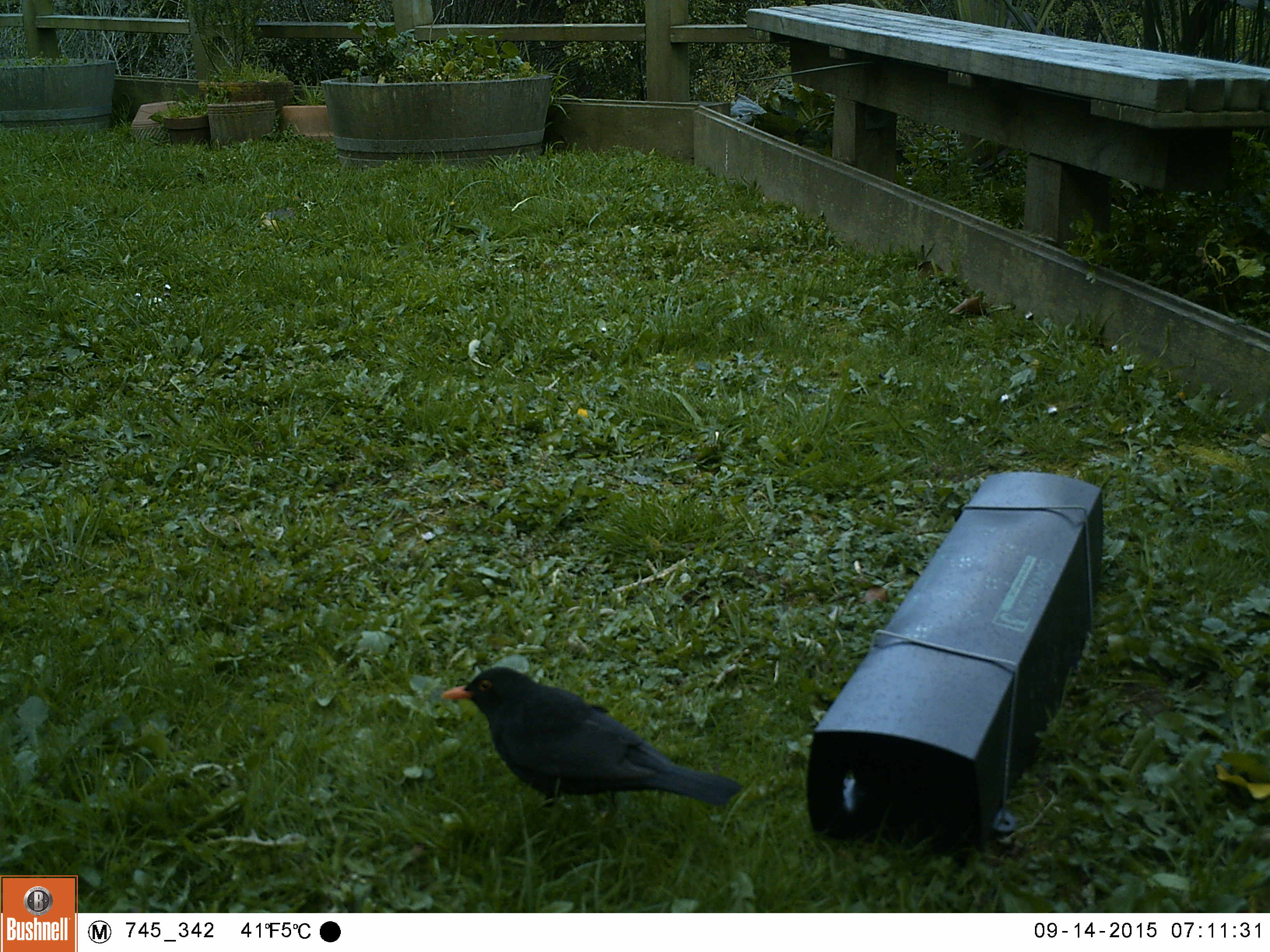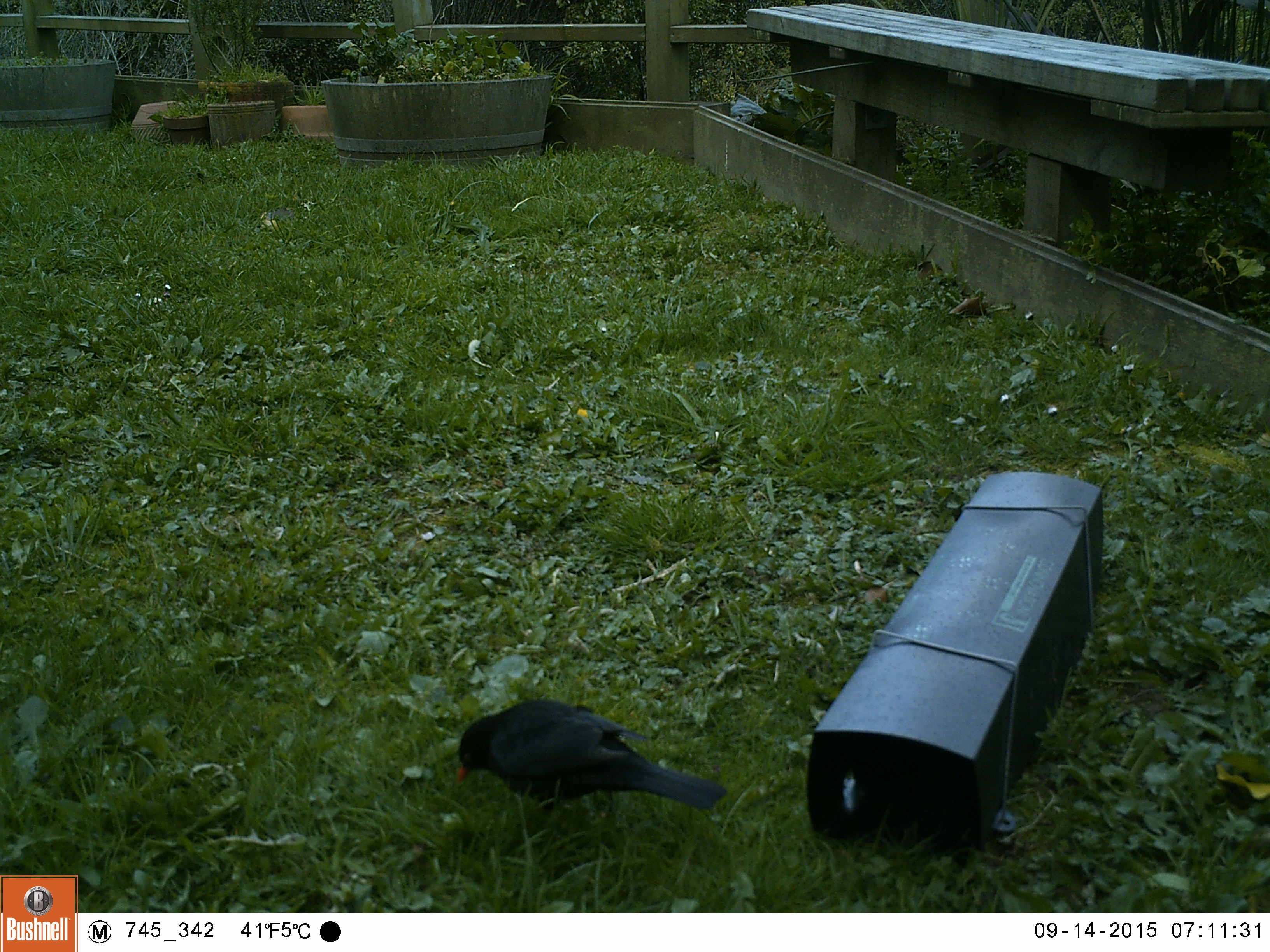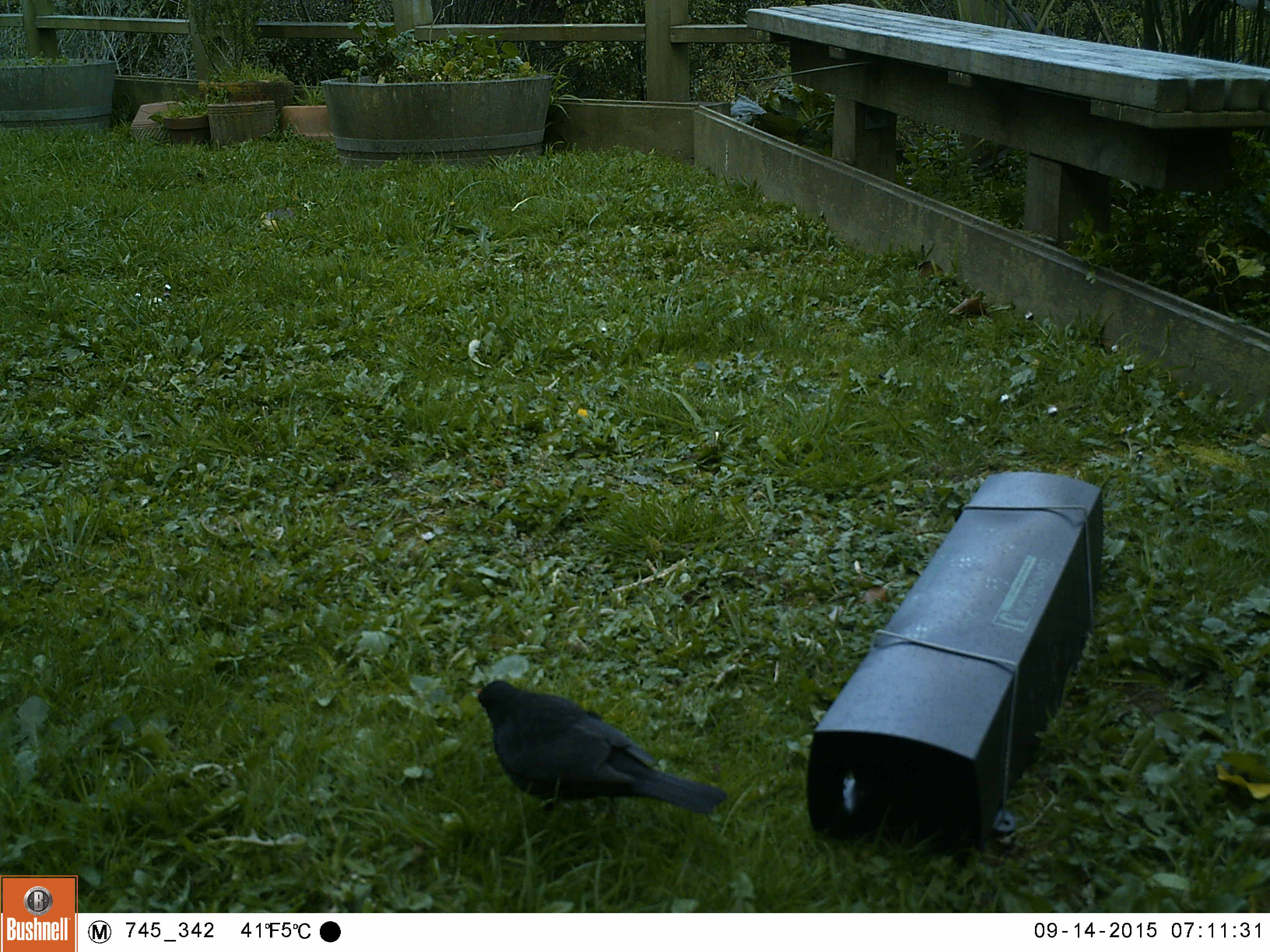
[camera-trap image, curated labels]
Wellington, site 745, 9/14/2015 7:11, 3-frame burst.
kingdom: Animalia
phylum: Chordata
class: Aves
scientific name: Aves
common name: bird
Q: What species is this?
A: Bird (Aves).